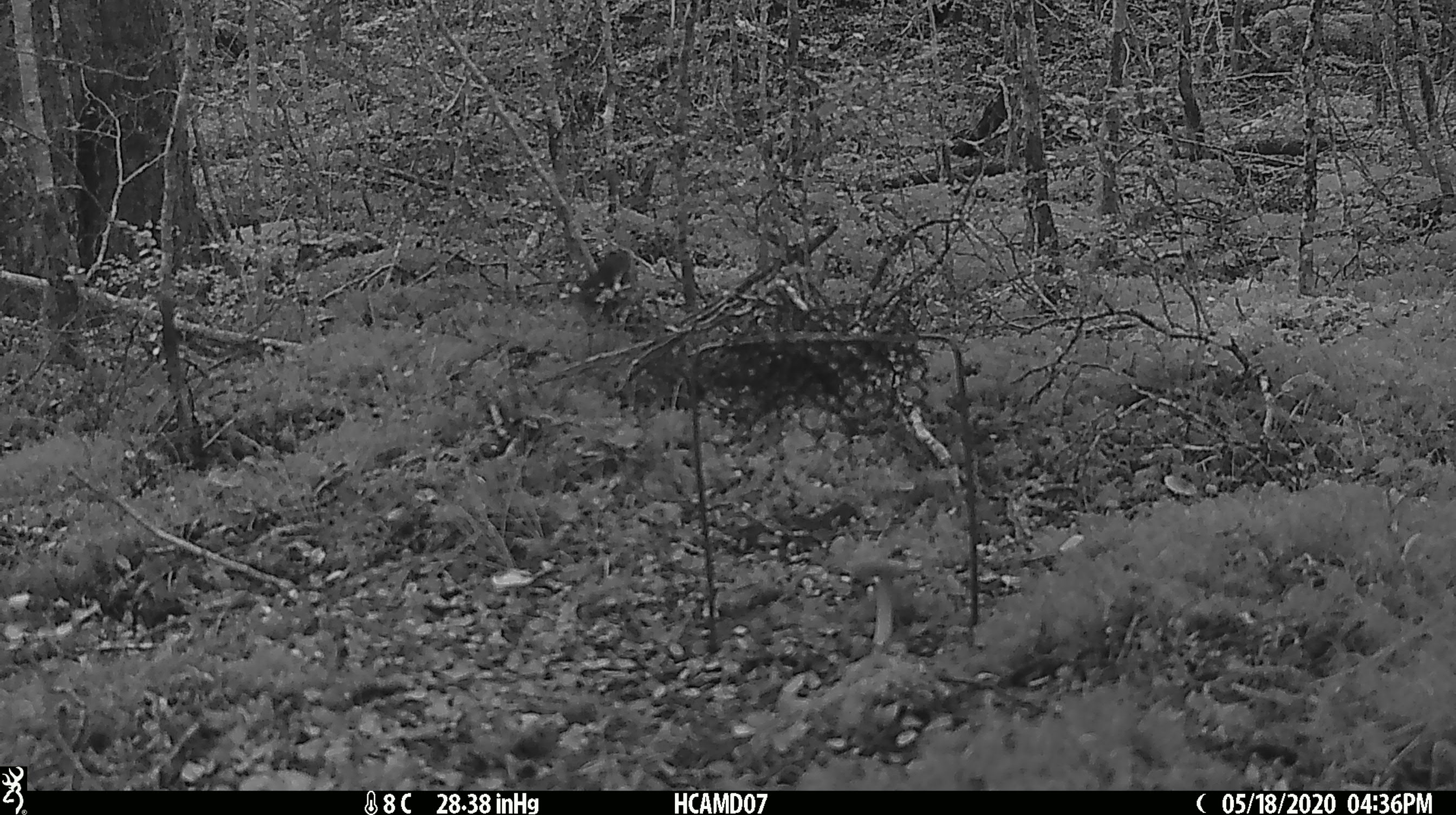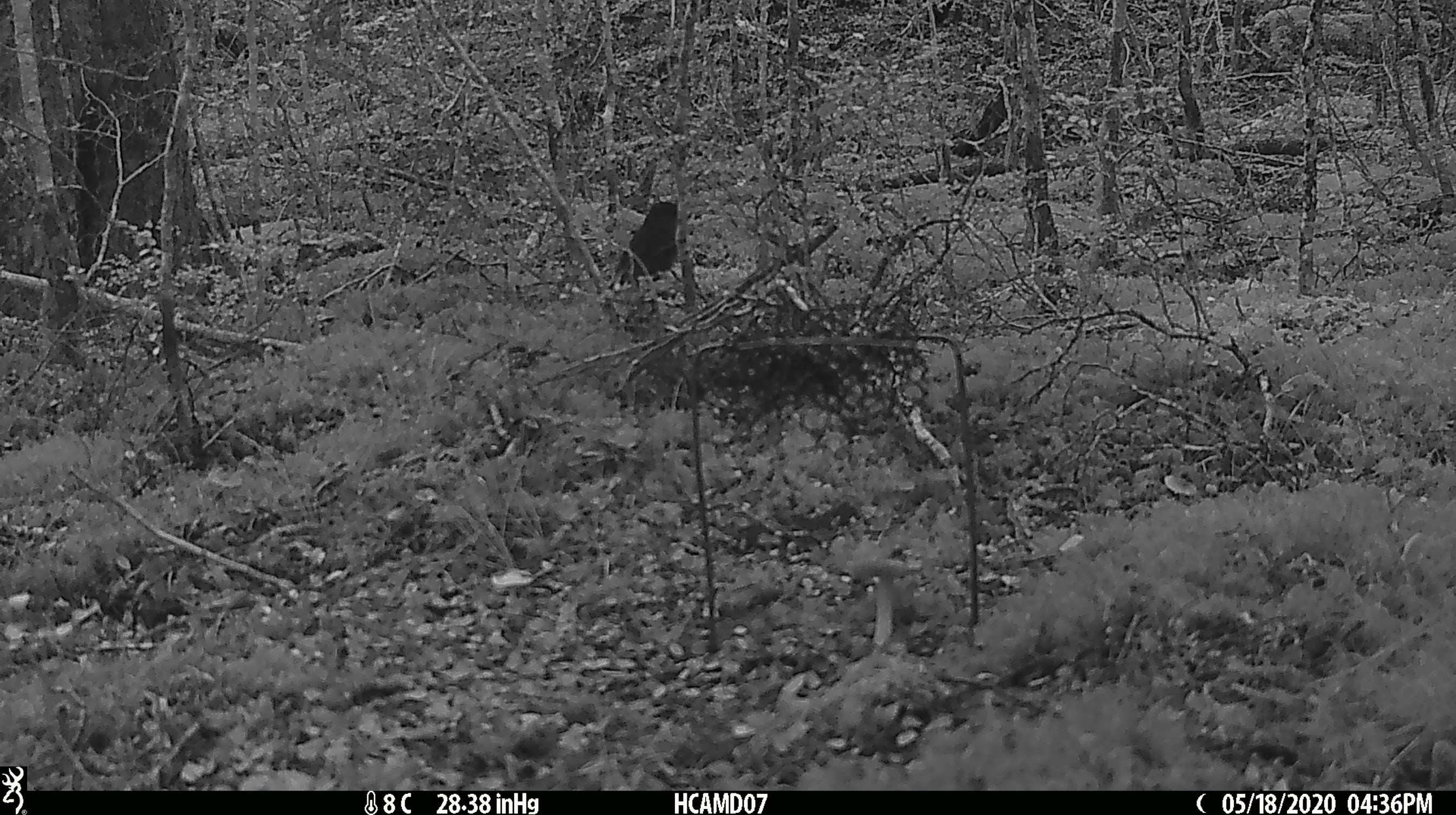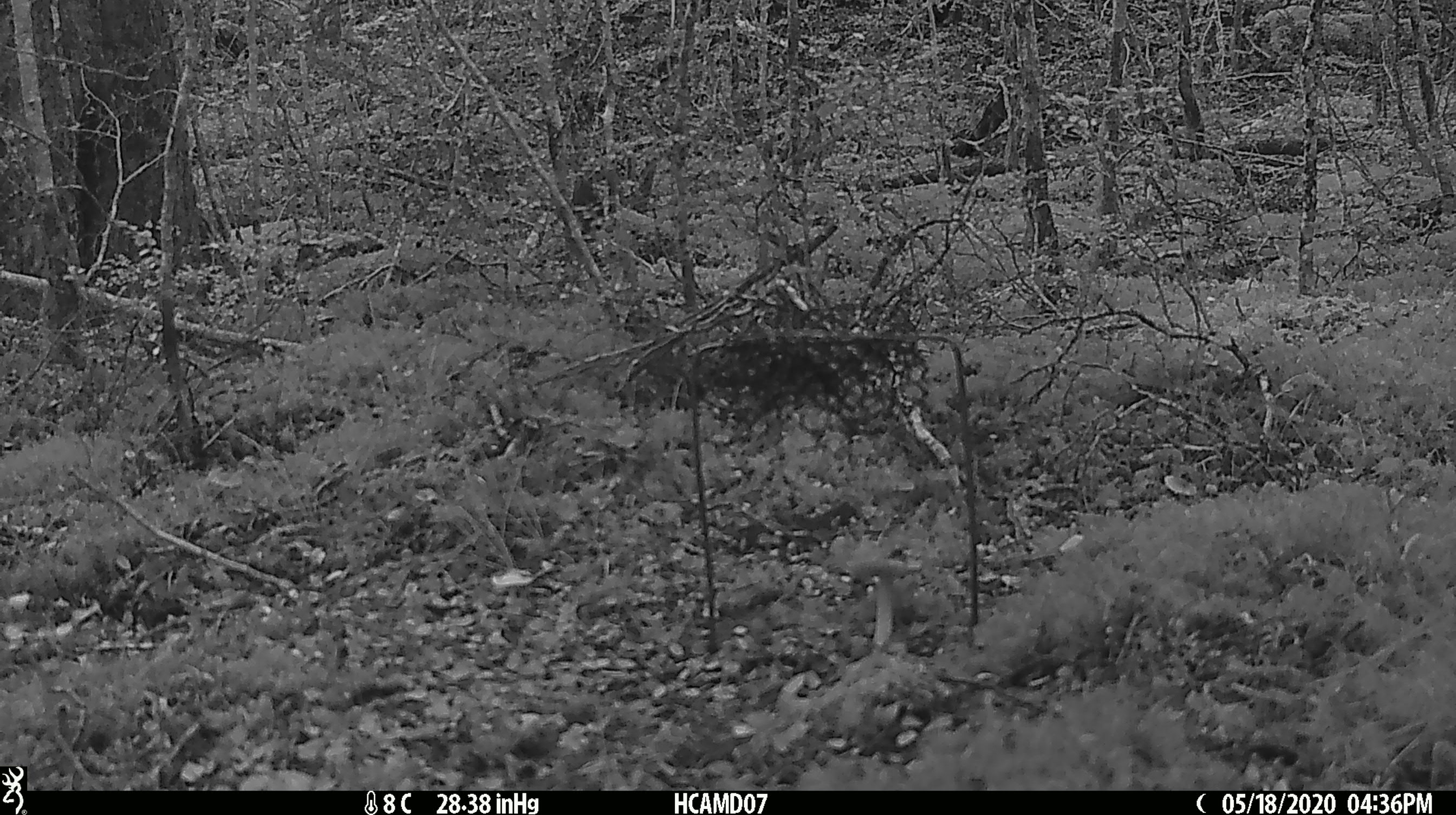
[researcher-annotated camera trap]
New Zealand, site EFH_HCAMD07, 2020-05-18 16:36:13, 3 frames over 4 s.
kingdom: Animalia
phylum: Chordata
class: Aves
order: Passeriformes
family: Petroicidae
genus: Petroica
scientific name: Petroica australis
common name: new zealand robin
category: robin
Robin (new zealand robin) (Petroica australis).